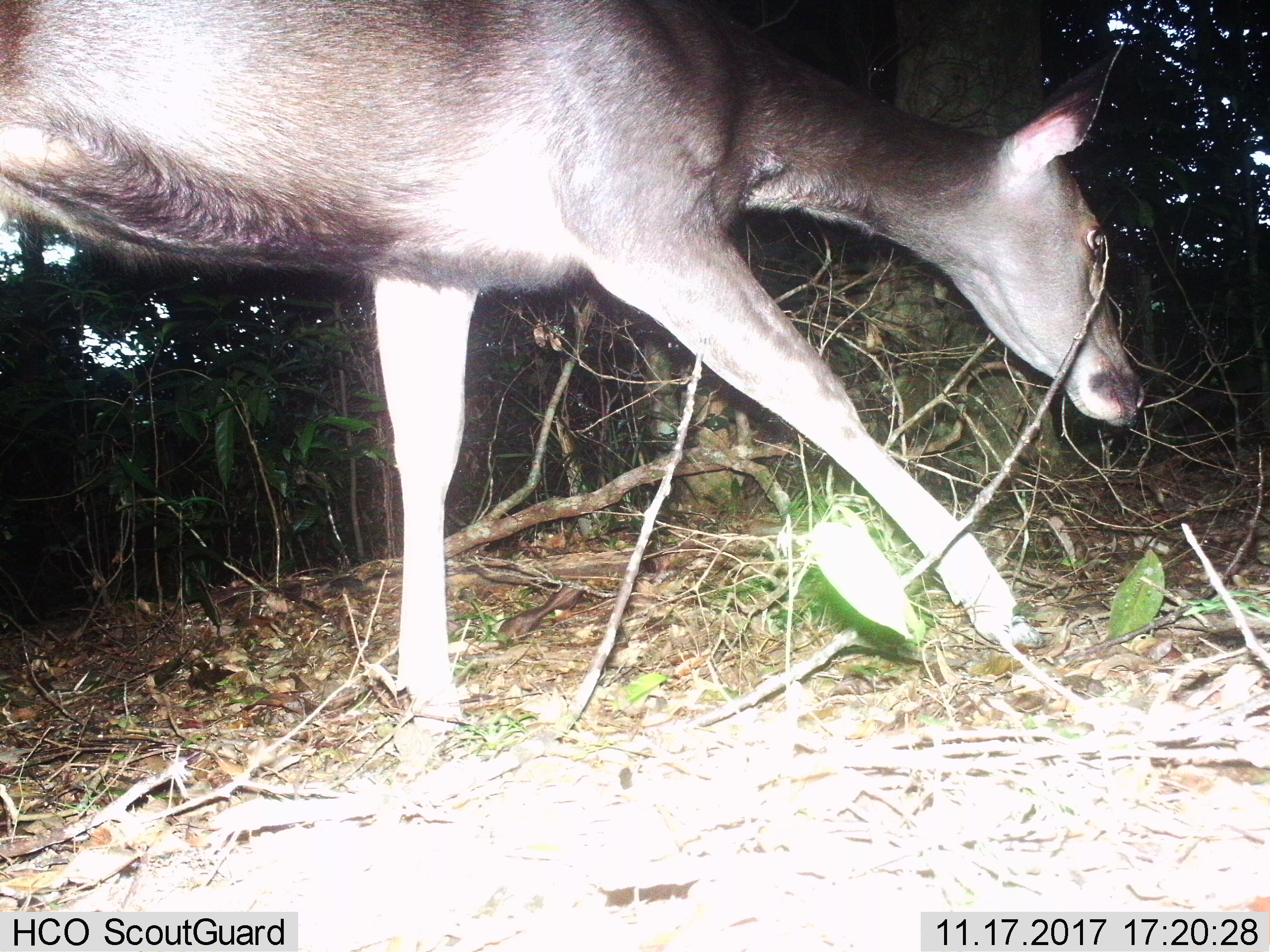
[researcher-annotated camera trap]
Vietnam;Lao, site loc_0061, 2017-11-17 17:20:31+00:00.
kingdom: Animalia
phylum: Chordata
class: Mammalia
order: Artiodactyla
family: Cervidae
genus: Rusa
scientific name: Rusa unicolor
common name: sambar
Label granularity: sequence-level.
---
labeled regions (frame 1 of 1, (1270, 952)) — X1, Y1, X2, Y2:
sambar: 0, 0, 1148, 776